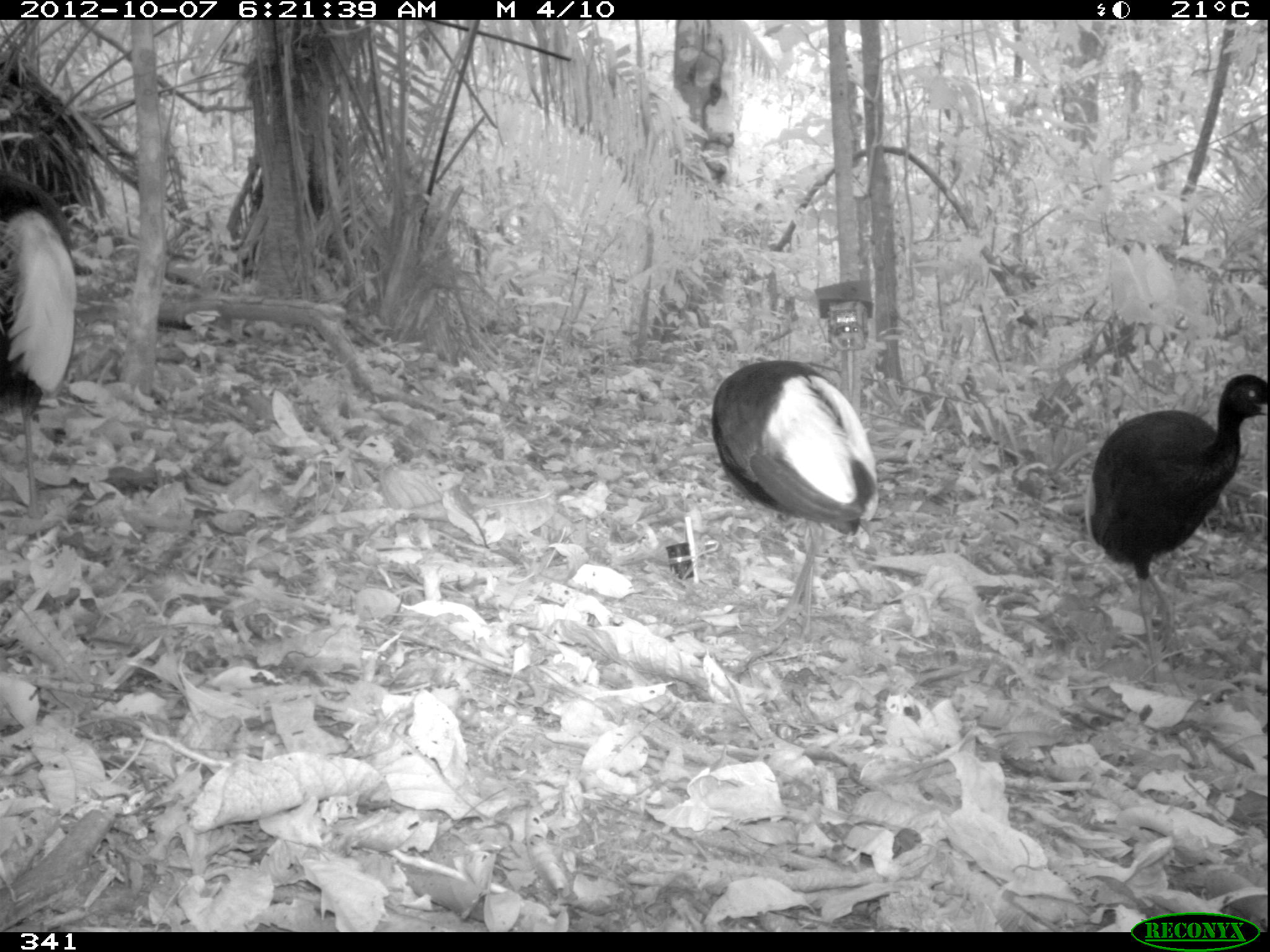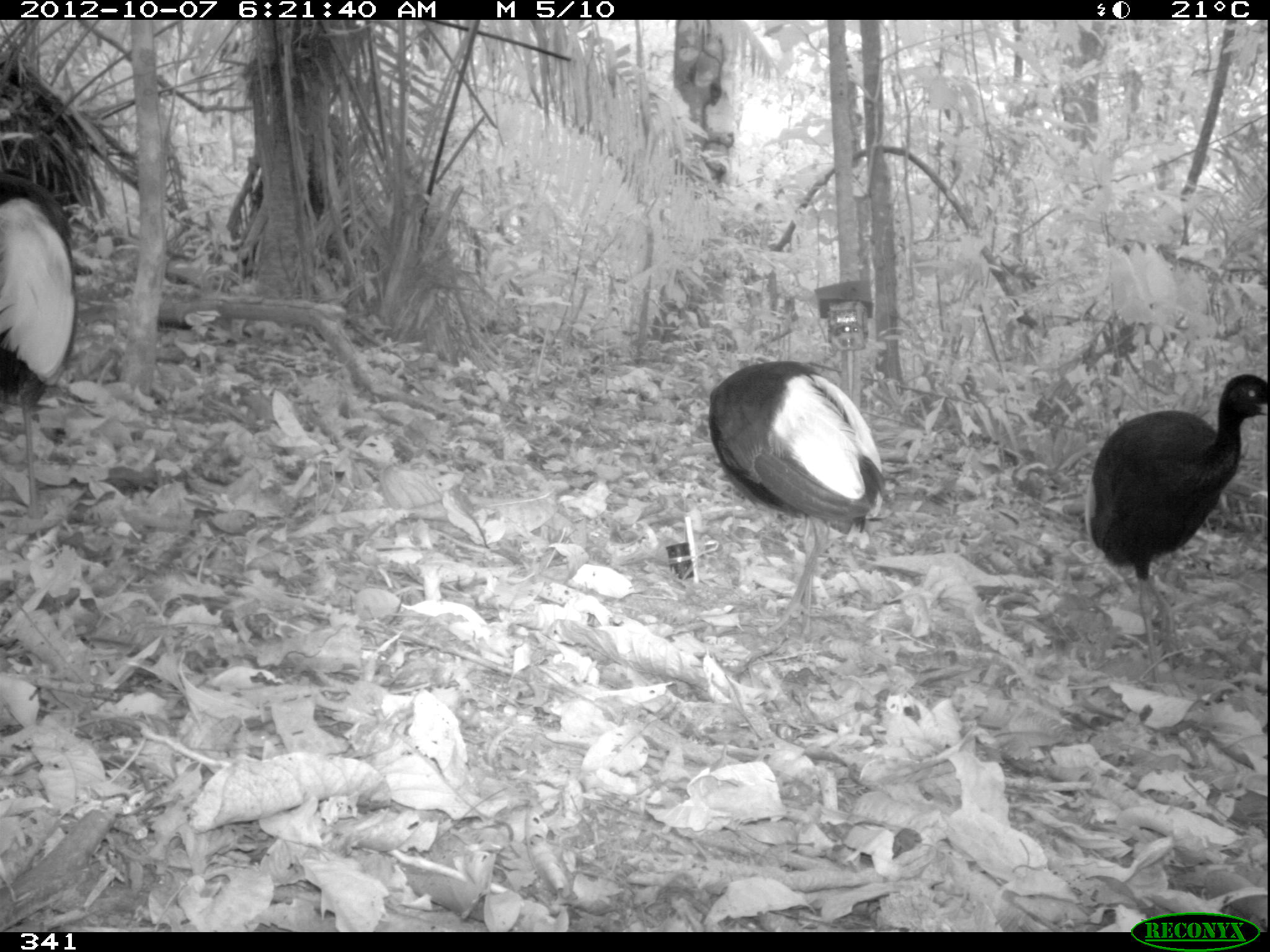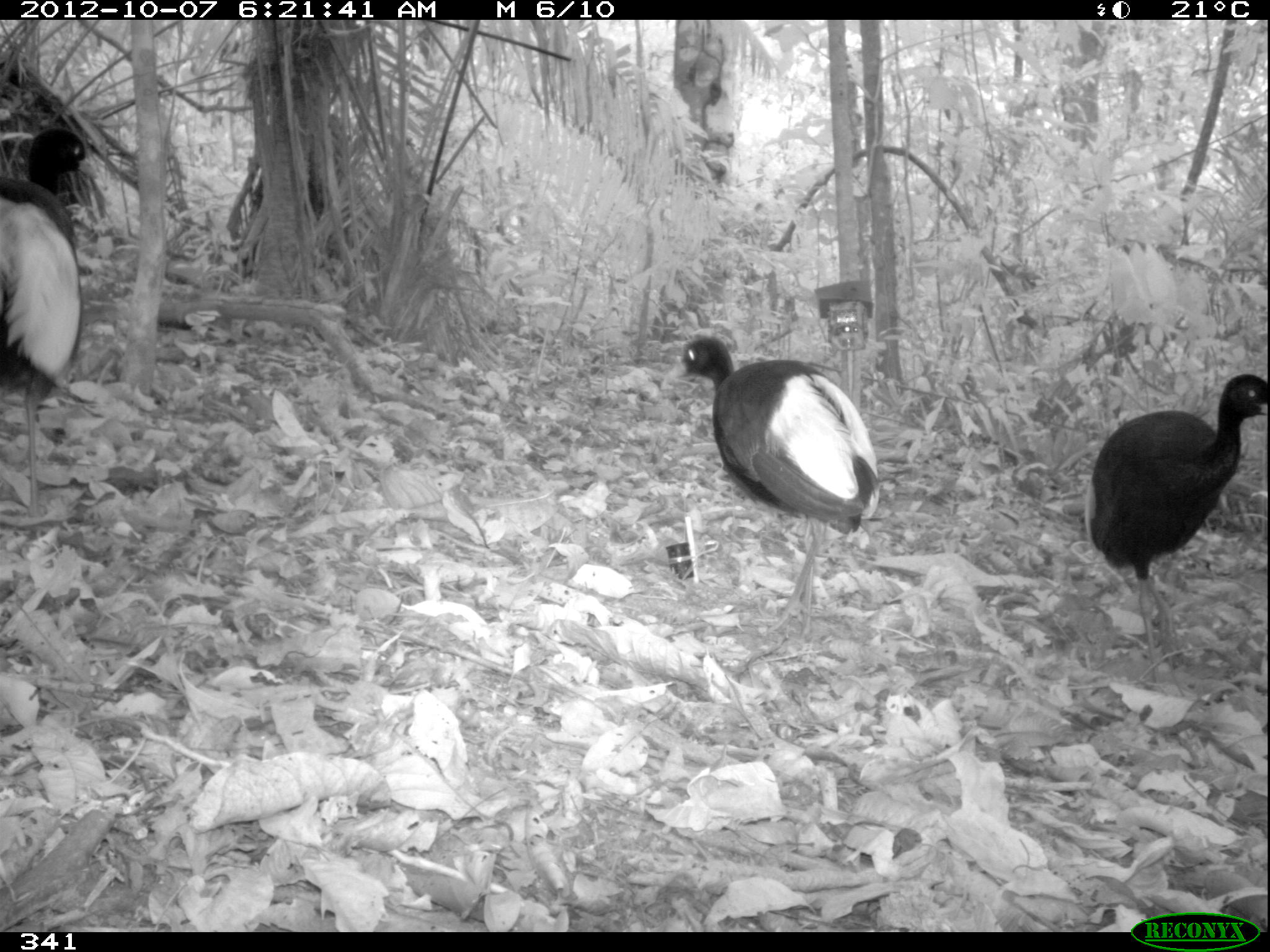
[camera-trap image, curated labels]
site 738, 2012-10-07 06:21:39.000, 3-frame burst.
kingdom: Animalia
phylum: Chordata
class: Aves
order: Gruiformes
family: Psophiidae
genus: Psophia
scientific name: Psophia leucoptera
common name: pale-winged trumpeter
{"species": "Psophia leucoptera (pale-winged trumpeter)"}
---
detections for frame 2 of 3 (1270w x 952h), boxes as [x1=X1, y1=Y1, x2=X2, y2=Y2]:
psophia leucoptera: [x1=1083, y1=369, x2=1269, y2=682]; [x1=701, y1=356, x2=888, y2=637]; [x1=0, y1=169, x2=78, y2=513]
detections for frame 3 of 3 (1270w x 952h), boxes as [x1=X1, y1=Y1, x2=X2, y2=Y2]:
psophia leucoptera: [x1=659, y1=331, x2=882, y2=637]; [x1=1083, y1=369, x2=1269, y2=685]; [x1=1, y1=125, x2=99, y2=516]